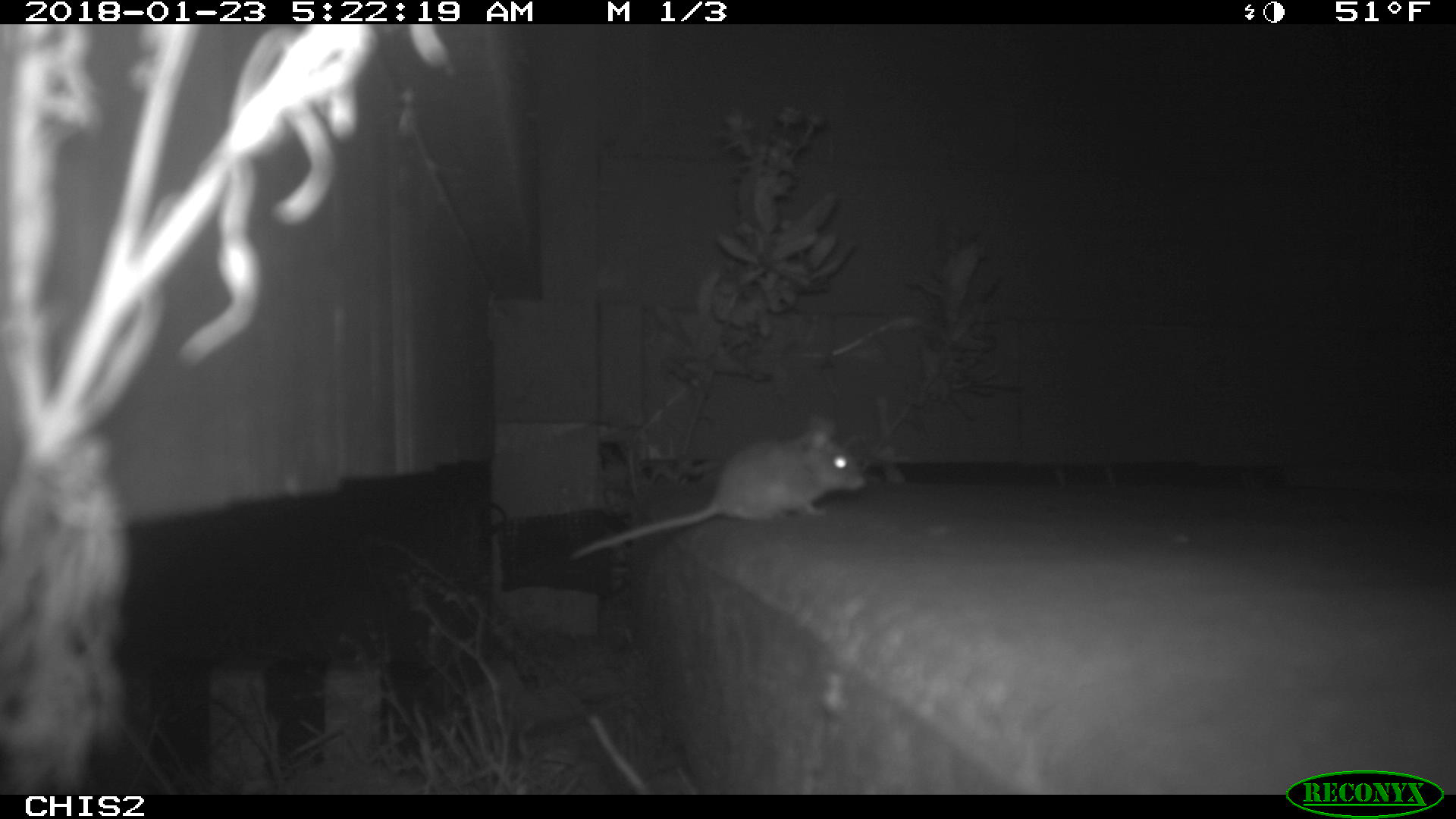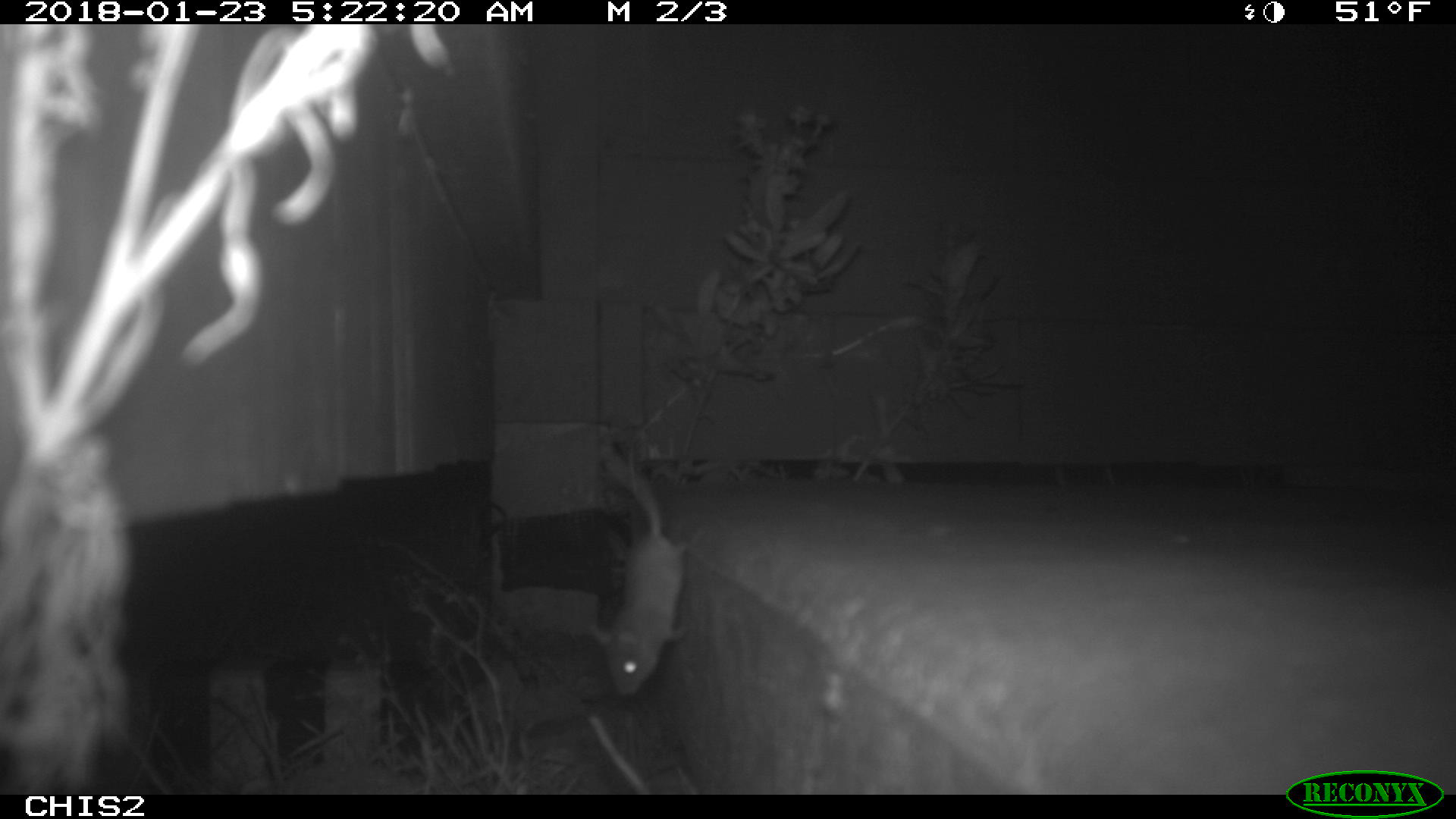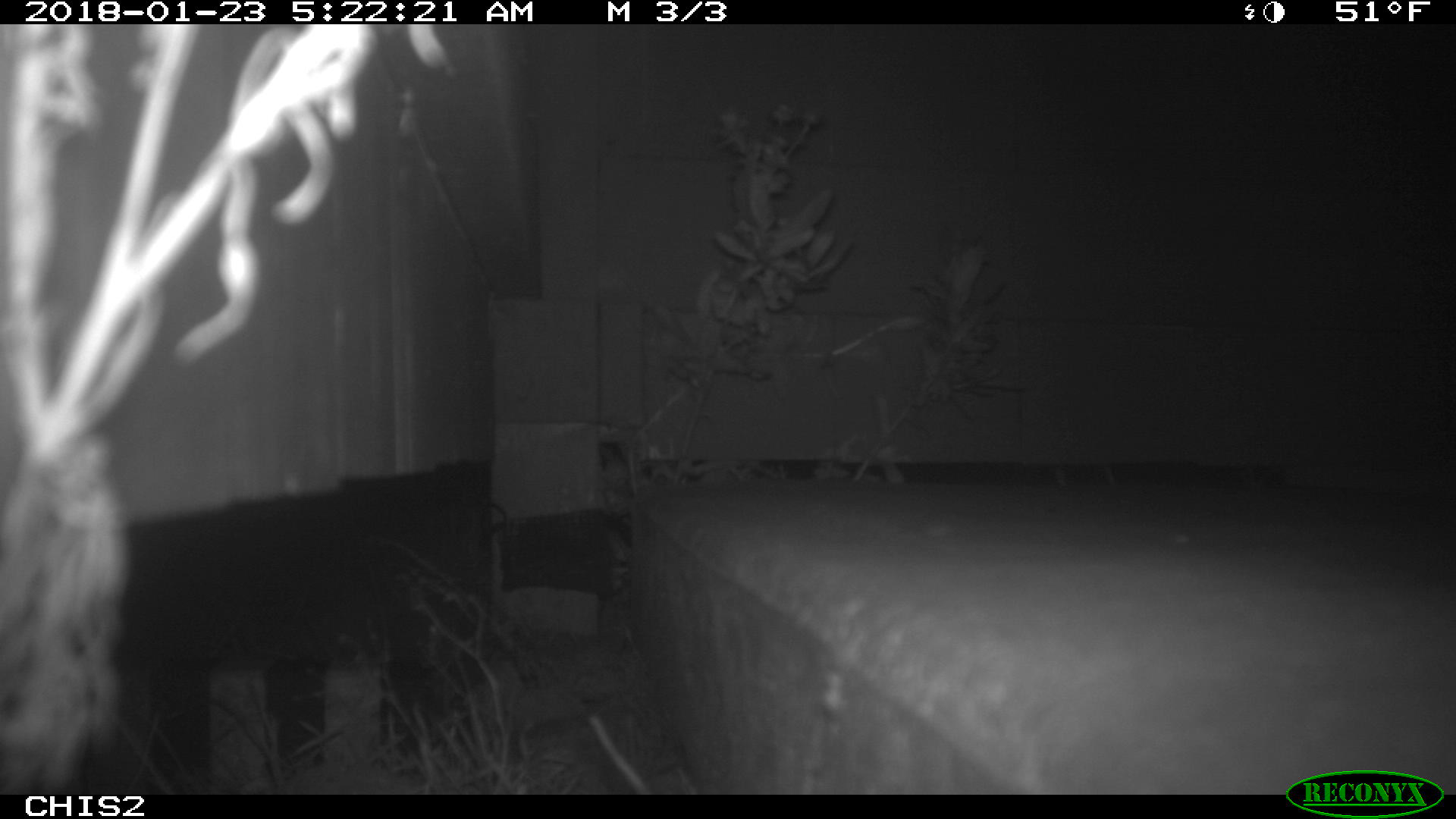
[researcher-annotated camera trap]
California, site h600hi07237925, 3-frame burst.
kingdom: Animalia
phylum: Chordata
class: Mammalia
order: Rodentia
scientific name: Rodentia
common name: rodent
Rodent (Rodentia).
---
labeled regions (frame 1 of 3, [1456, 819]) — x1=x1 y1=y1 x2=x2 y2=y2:
rodent: x1=570 y1=418 x2=867 y2=559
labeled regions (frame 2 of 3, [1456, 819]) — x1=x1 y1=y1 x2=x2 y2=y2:
rodent: x1=585 y1=441 x2=692 y2=697